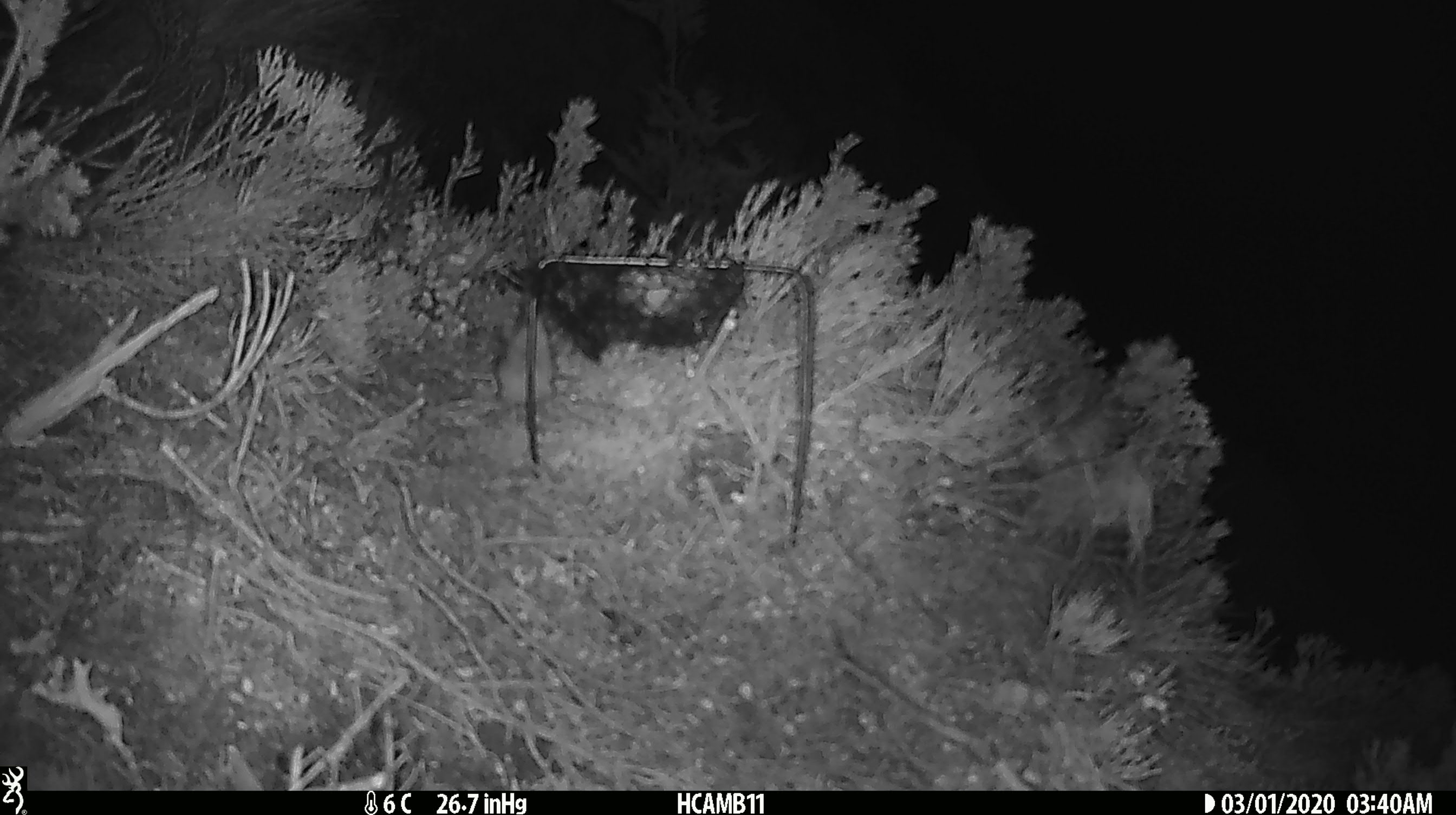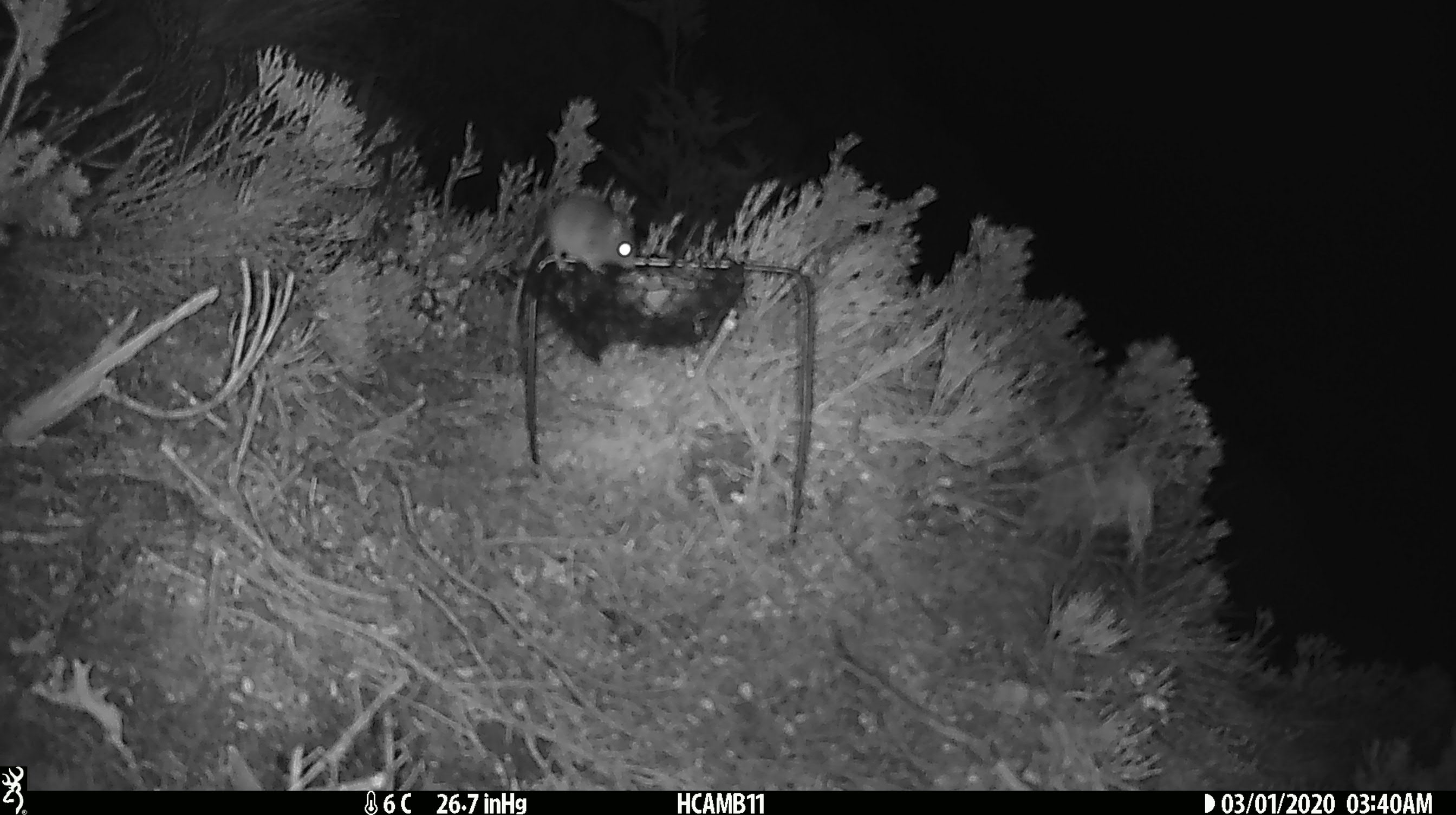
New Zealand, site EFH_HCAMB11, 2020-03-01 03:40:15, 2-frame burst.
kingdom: Animalia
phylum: Chordata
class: Mammalia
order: Rodentia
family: Muridae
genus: Mus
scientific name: Mus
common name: mouse